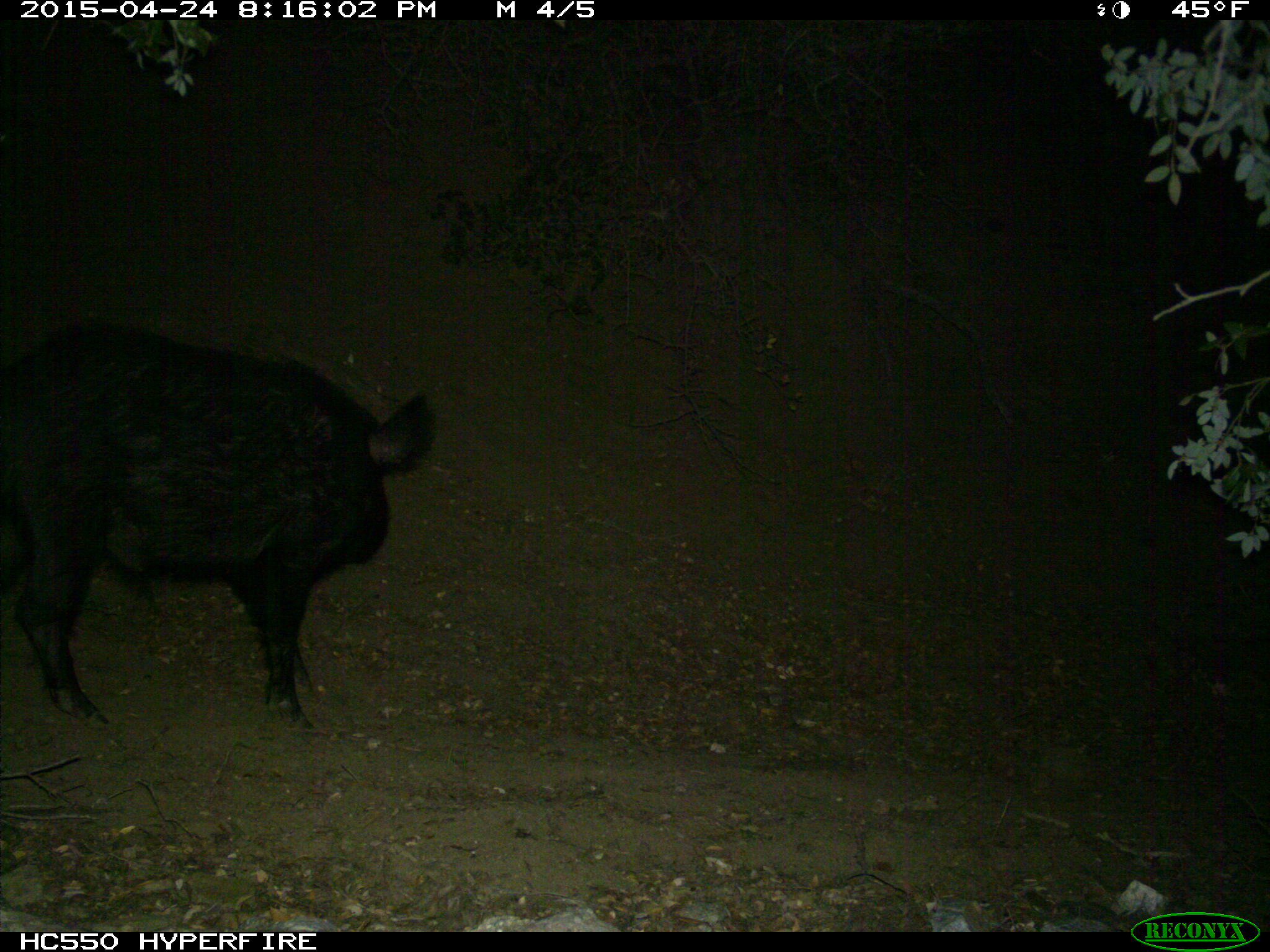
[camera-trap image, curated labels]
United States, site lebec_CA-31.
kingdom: Animalia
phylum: Chordata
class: Mammalia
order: Artiodactyla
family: Suidae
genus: Sus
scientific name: Sus scrofa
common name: wild boar